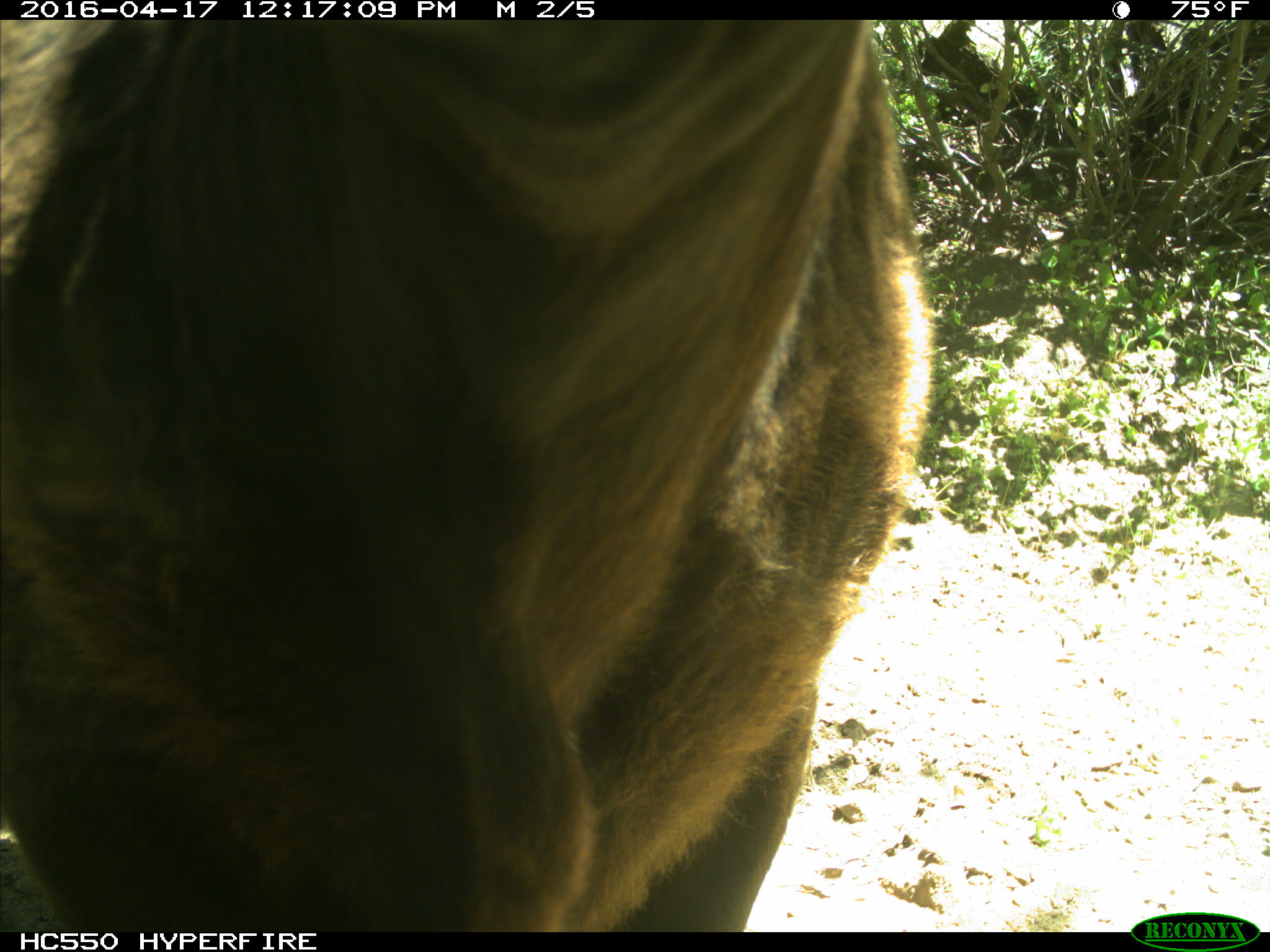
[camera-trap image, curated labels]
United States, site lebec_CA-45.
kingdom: Animalia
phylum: Chordata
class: Mammalia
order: Artiodactyla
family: Bovidae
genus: Bos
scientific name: Bos taurus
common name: domestic cow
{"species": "Bos taurus (domestic cow)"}